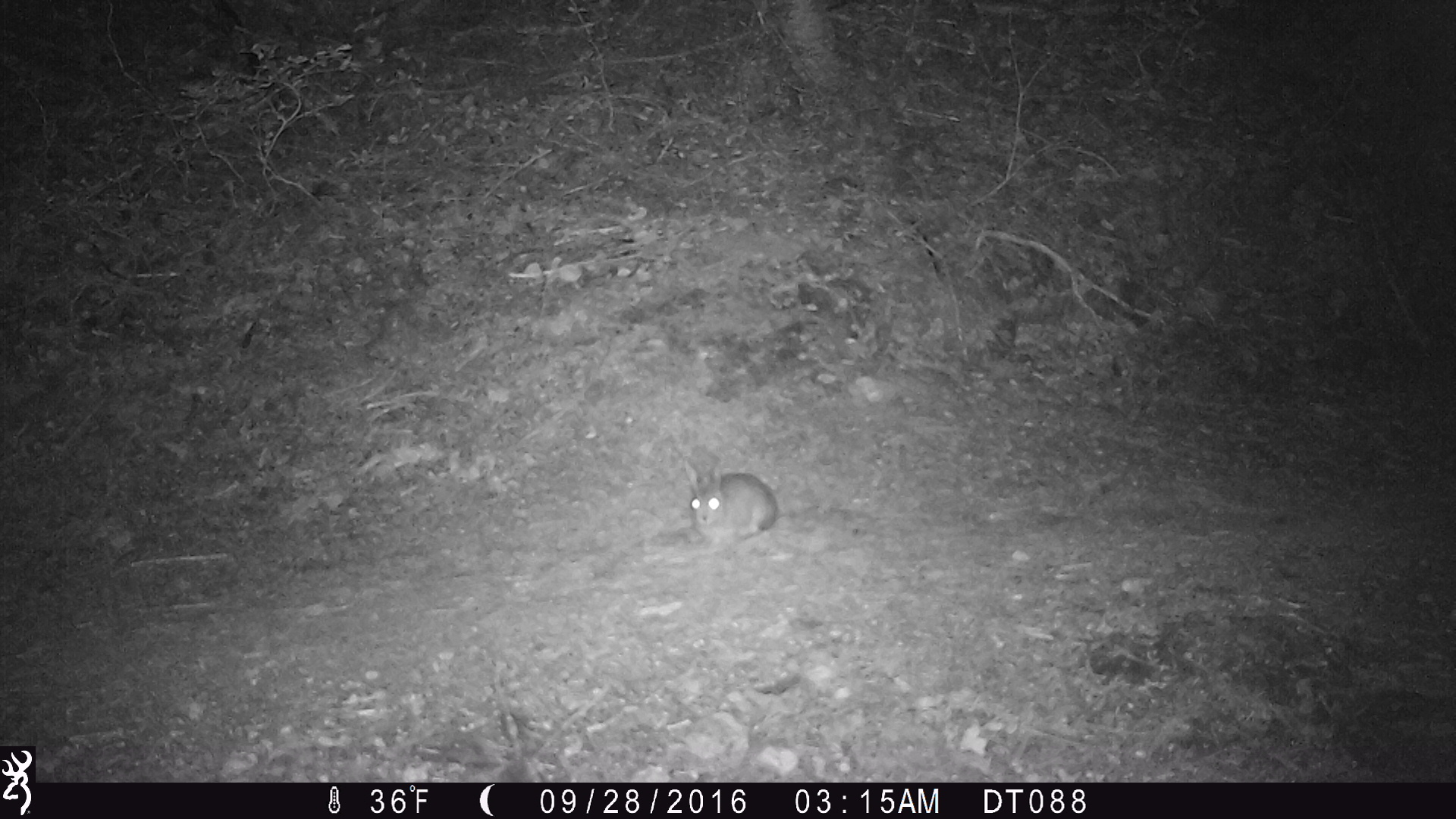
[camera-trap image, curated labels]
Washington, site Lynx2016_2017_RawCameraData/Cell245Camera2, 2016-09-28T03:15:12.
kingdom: Animalia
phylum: Chordata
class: Mammalia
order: Lagomorpha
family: Leporidae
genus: Lepus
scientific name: Lepus americanus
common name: snowshoe hare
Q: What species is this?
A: Lepus americanus (snowshoe hare).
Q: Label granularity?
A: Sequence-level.